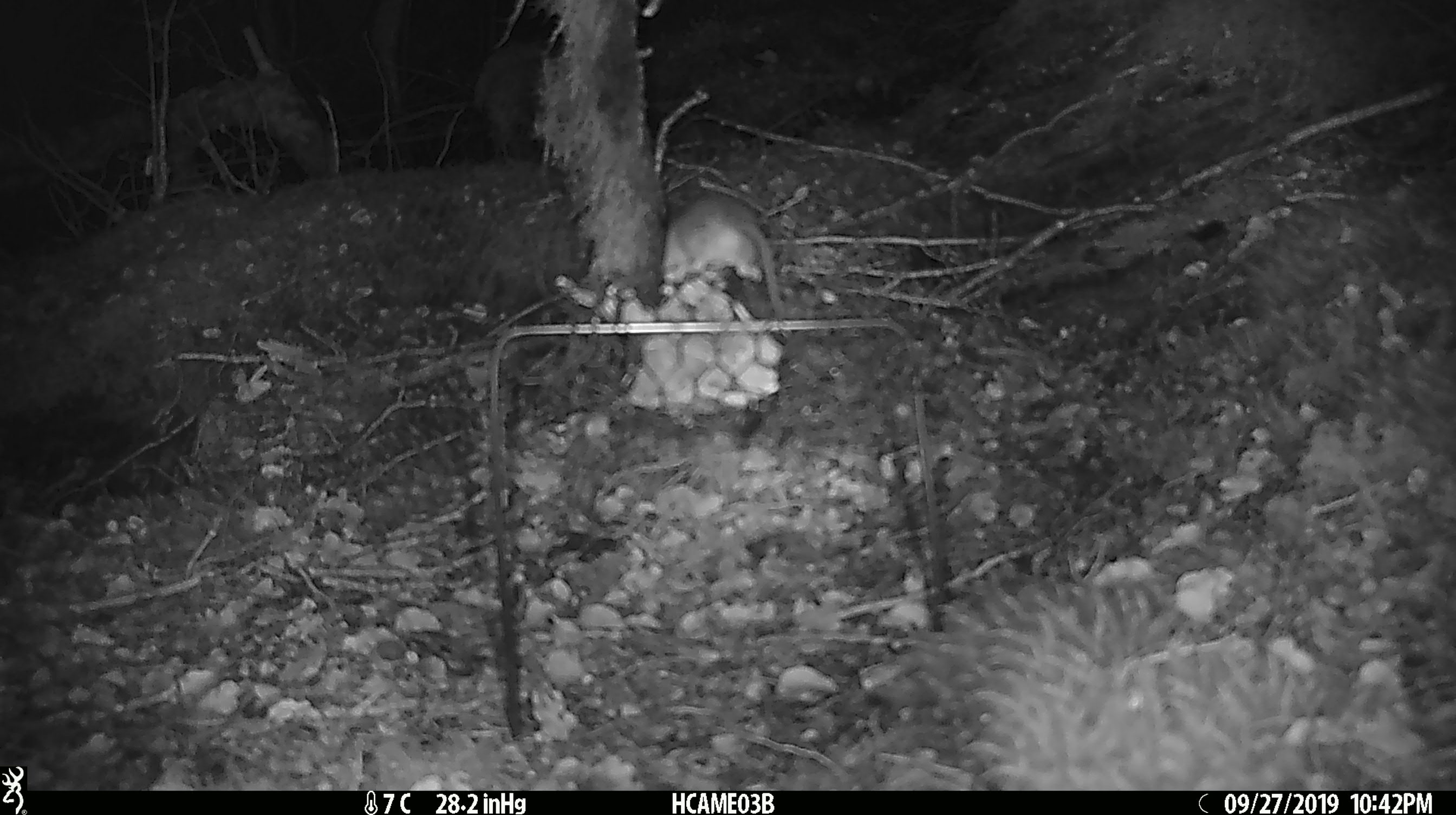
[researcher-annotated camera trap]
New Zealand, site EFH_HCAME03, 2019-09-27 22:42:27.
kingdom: Animalia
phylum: Chordata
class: Mammalia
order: Rodentia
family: Muridae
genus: Mus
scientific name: Mus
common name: mouse